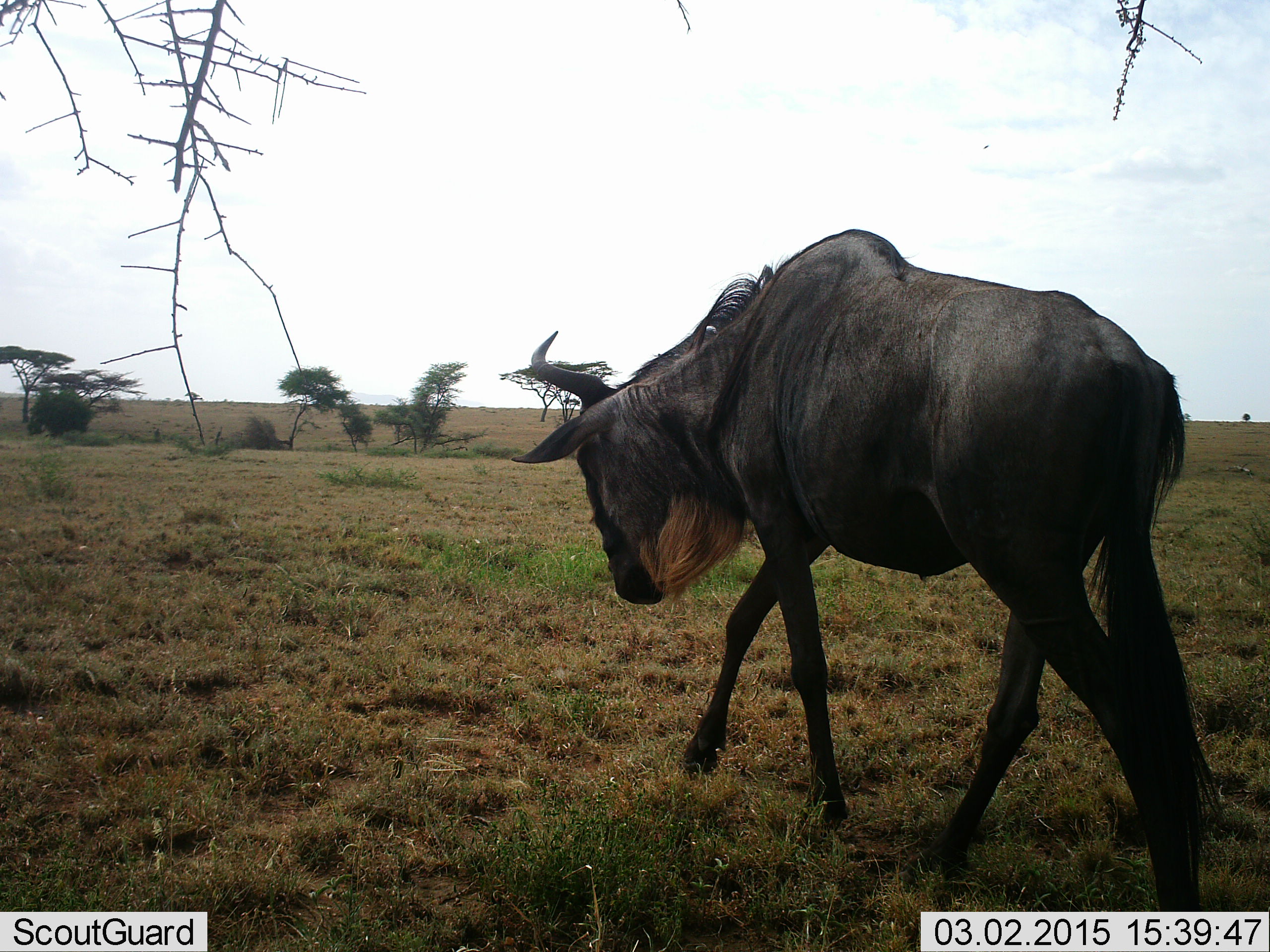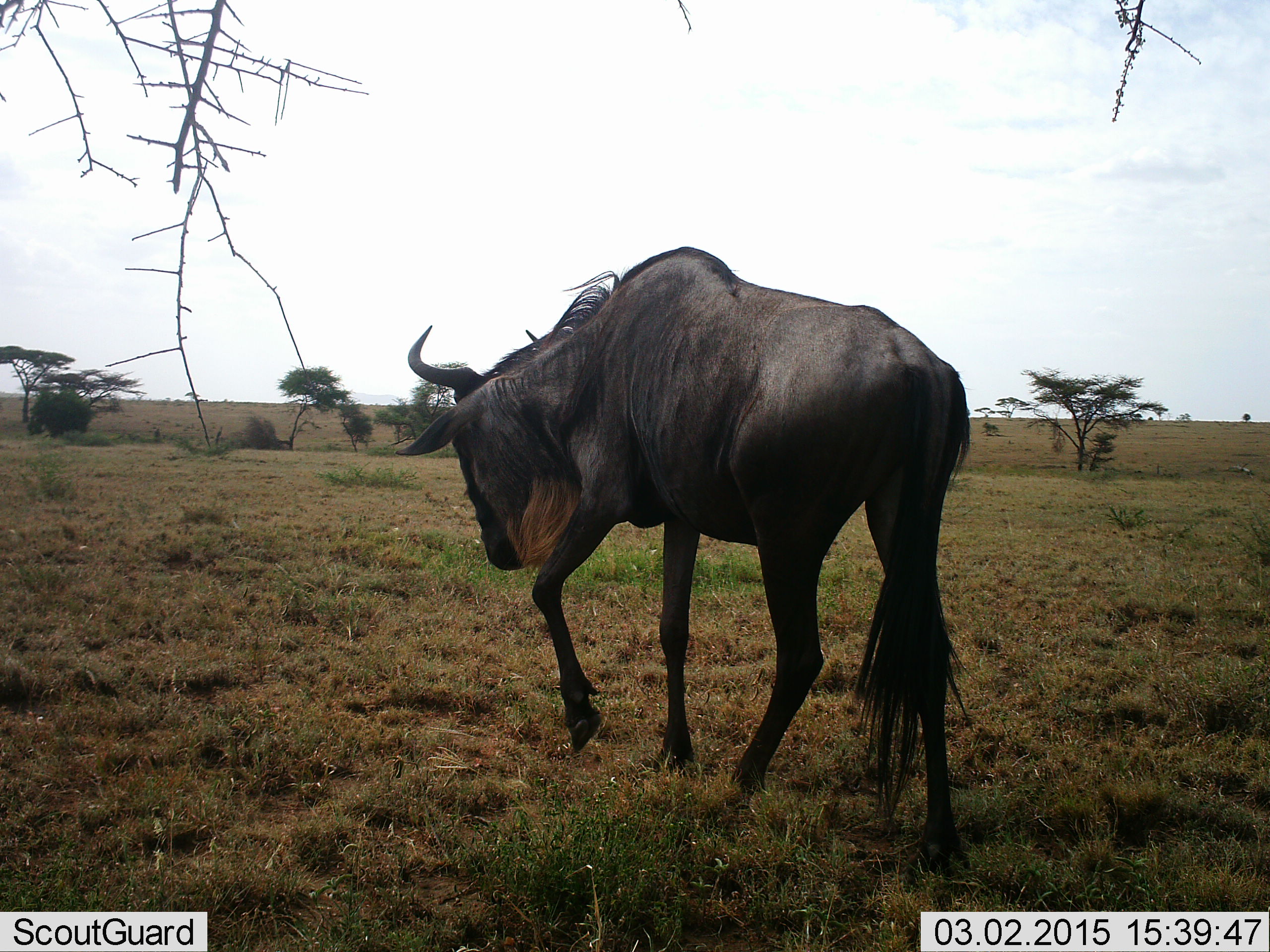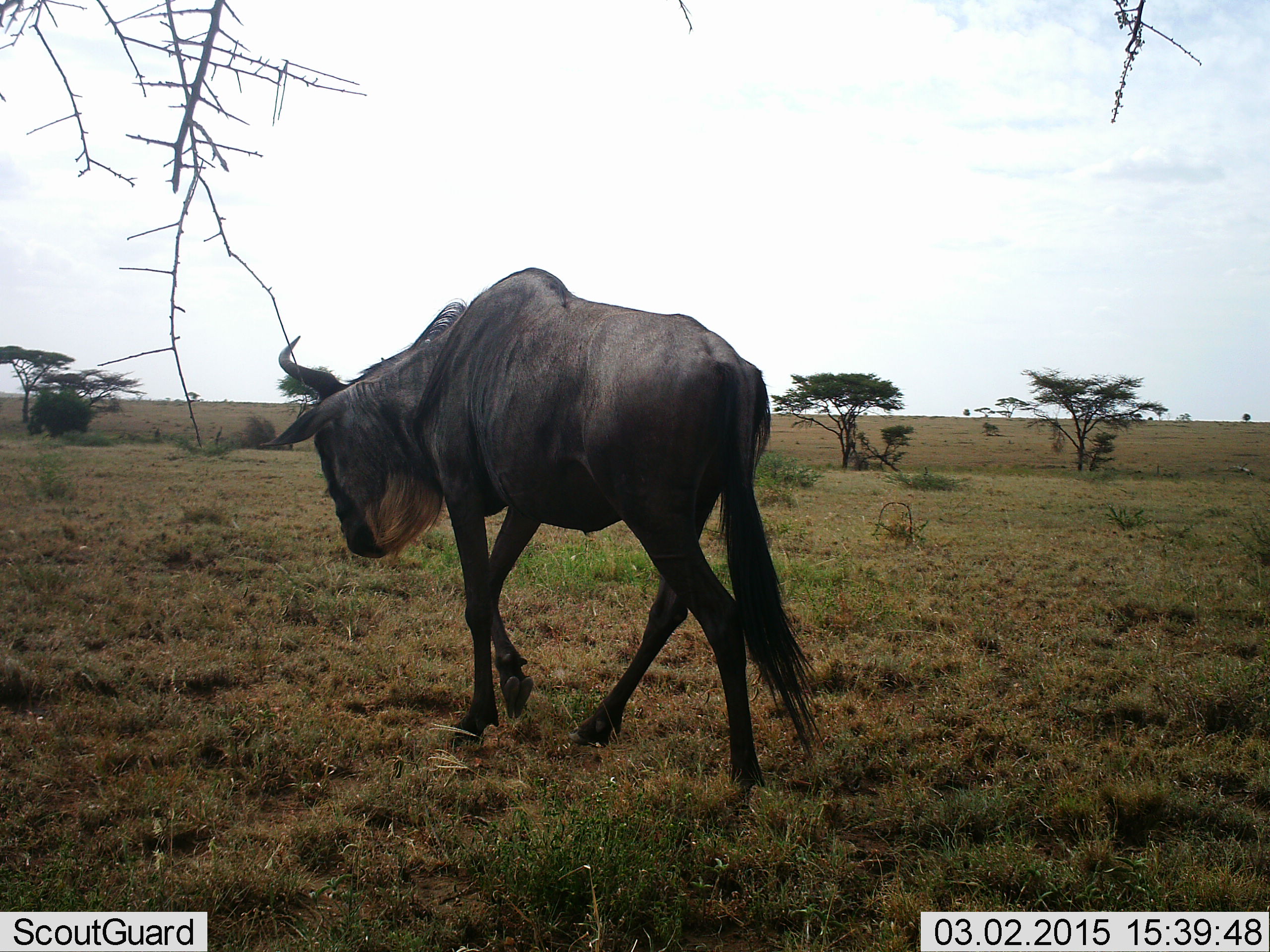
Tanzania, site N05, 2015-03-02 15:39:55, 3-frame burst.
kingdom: Animalia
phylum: Chordata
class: Mammalia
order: Artiodactyla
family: Bovidae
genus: Connochaetes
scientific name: Connochaetes taurinus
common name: blue wildebeest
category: wildebeest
Wildebeest (blue wildebeest) (Connochaetes taurinus), count 1. Behavior (volunteer vote fractions): standing 20%, resting 0%, moving 80%, interacting 0%. Young present (vote fraction): 0%. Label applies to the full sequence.